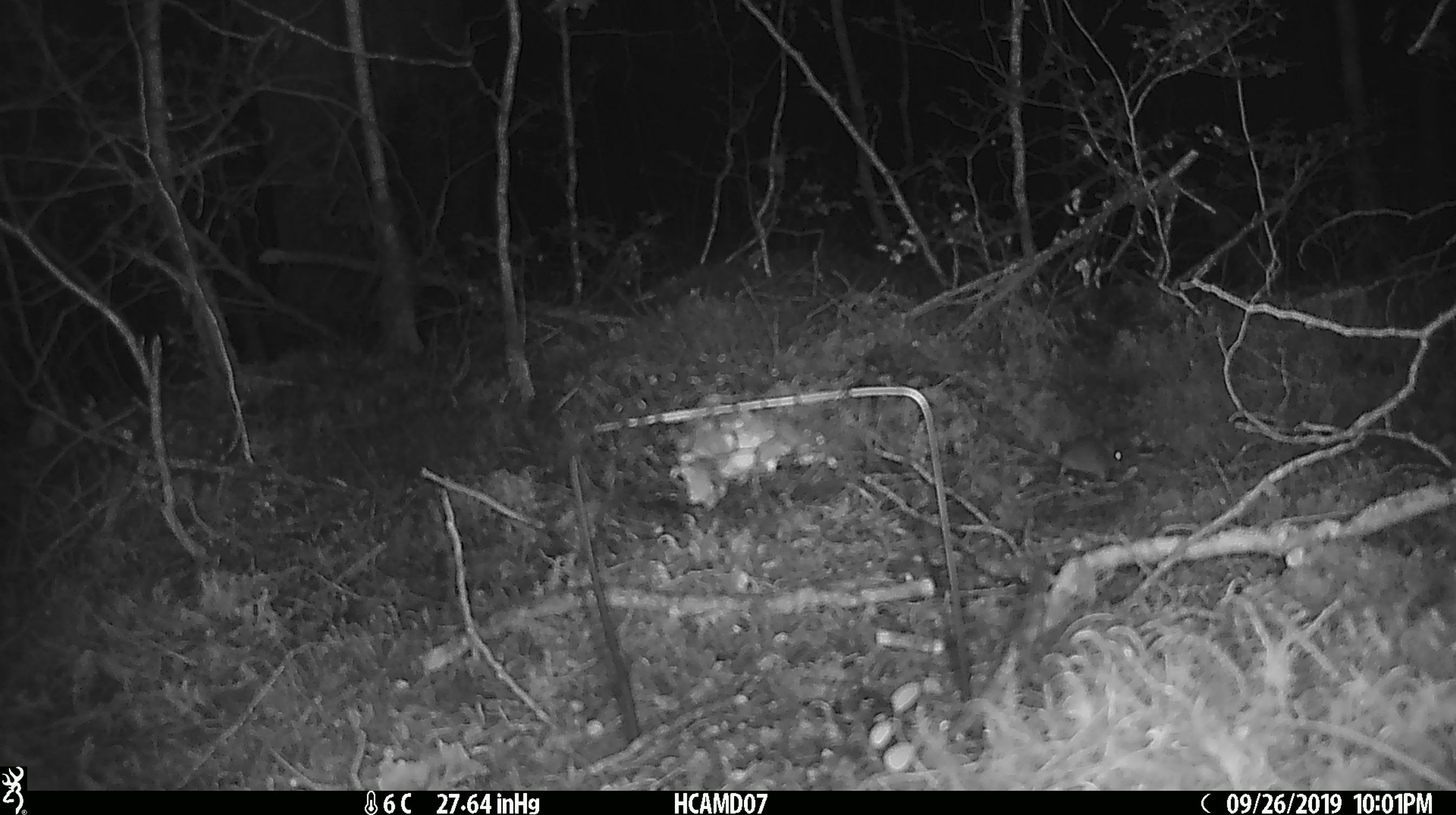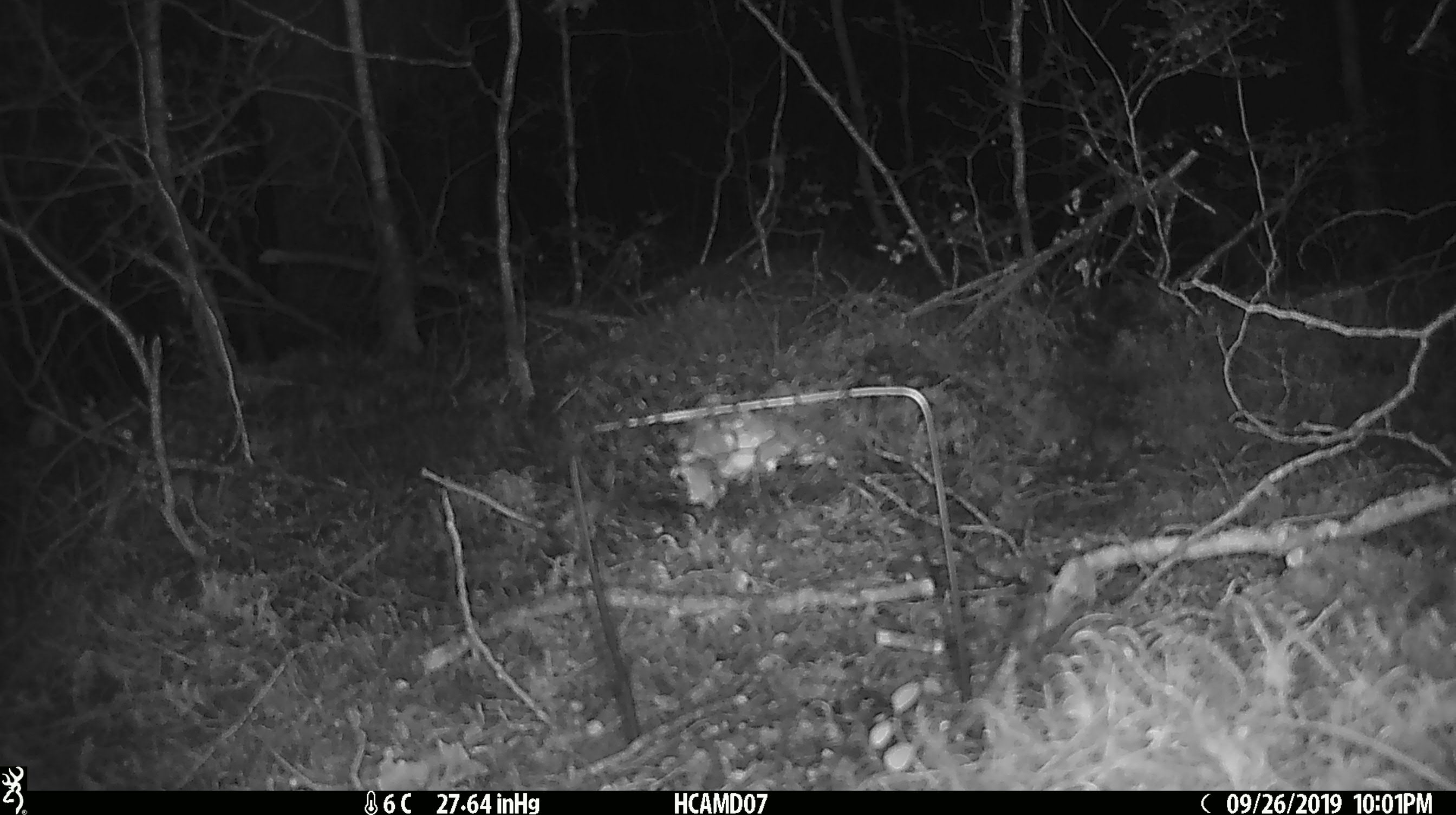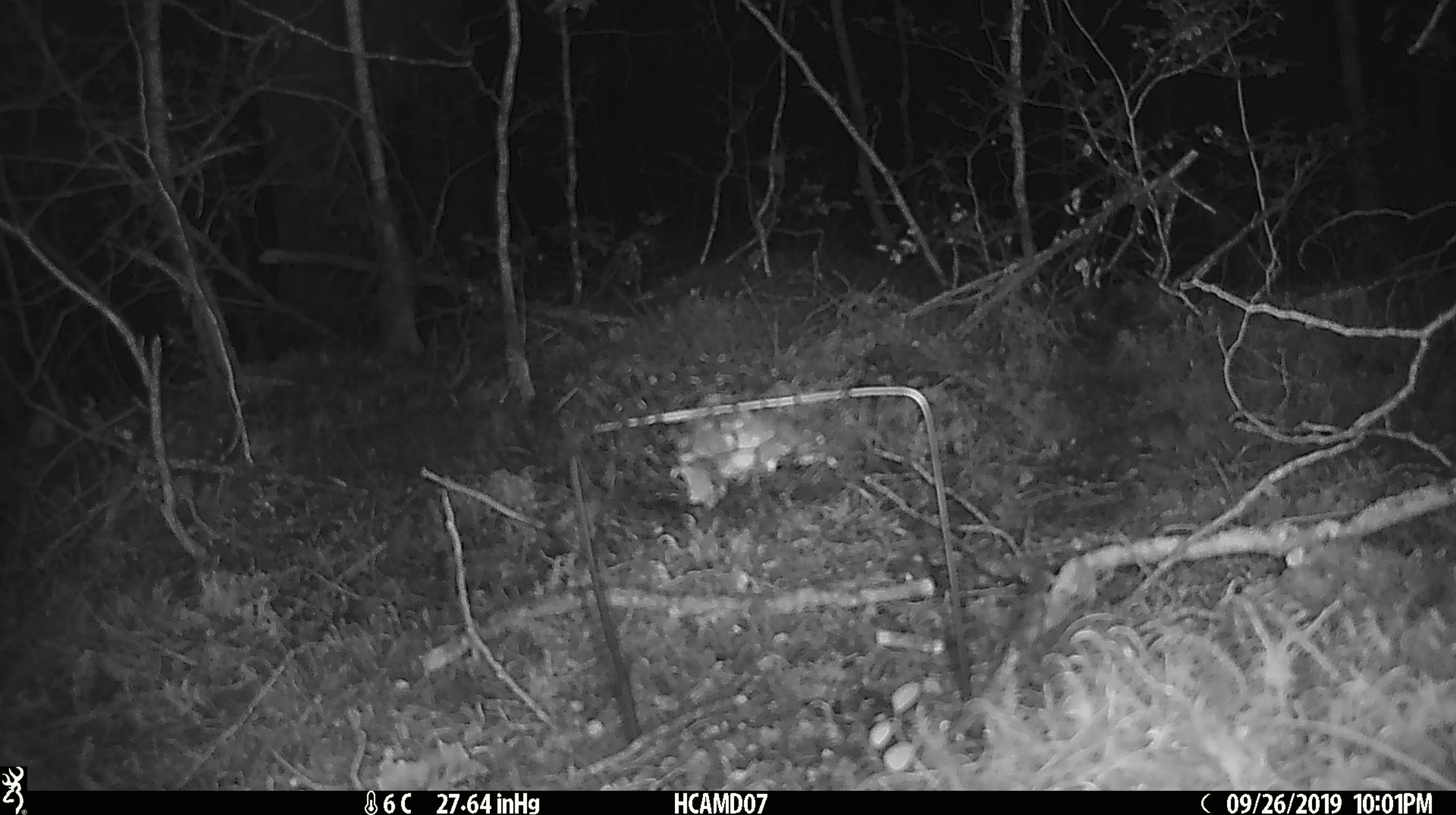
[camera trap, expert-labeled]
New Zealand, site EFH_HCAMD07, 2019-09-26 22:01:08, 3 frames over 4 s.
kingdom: Animalia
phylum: Chordata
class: Mammalia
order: Rodentia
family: Muridae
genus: Mus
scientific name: Mus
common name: mouse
Mouse (Mus).